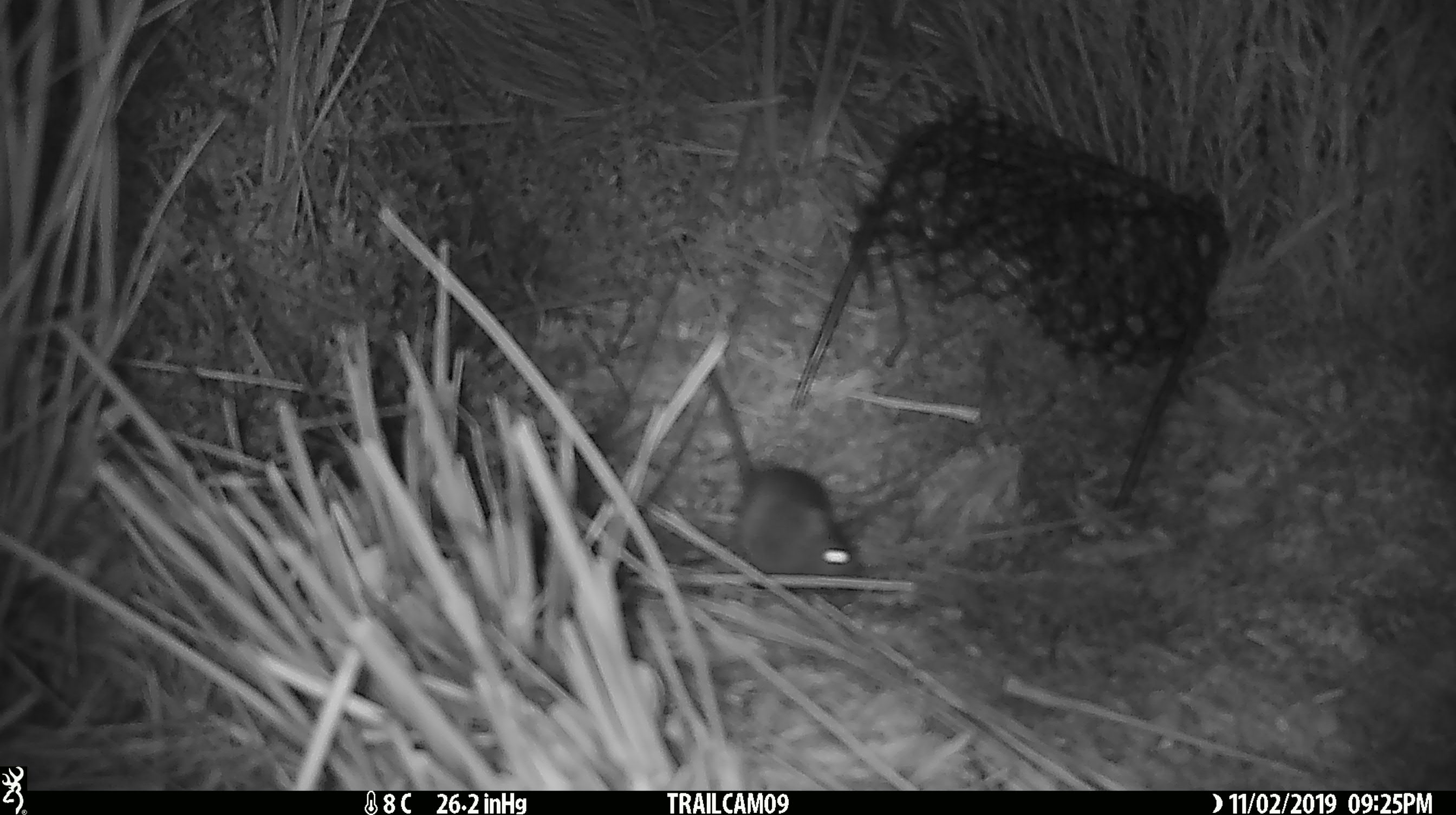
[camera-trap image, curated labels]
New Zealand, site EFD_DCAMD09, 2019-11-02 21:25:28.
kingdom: Animalia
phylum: Chordata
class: Mammalia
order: Rodentia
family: Muridae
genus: Mus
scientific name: Mus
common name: mouse